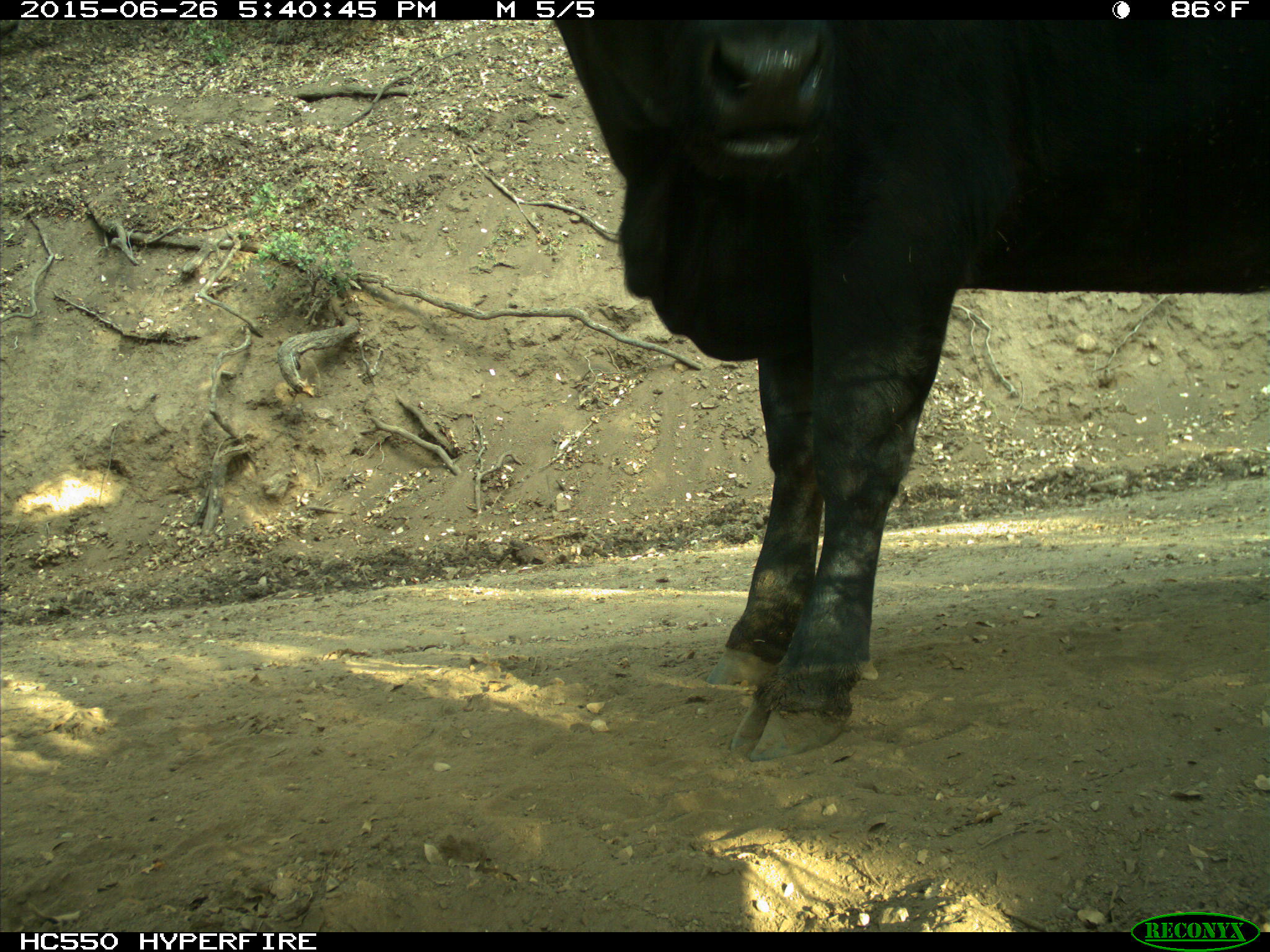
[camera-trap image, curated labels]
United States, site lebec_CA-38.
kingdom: Animalia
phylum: Chordata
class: Mammalia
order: Artiodactyla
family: Bovidae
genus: Bos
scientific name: Bos taurus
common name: domestic cow